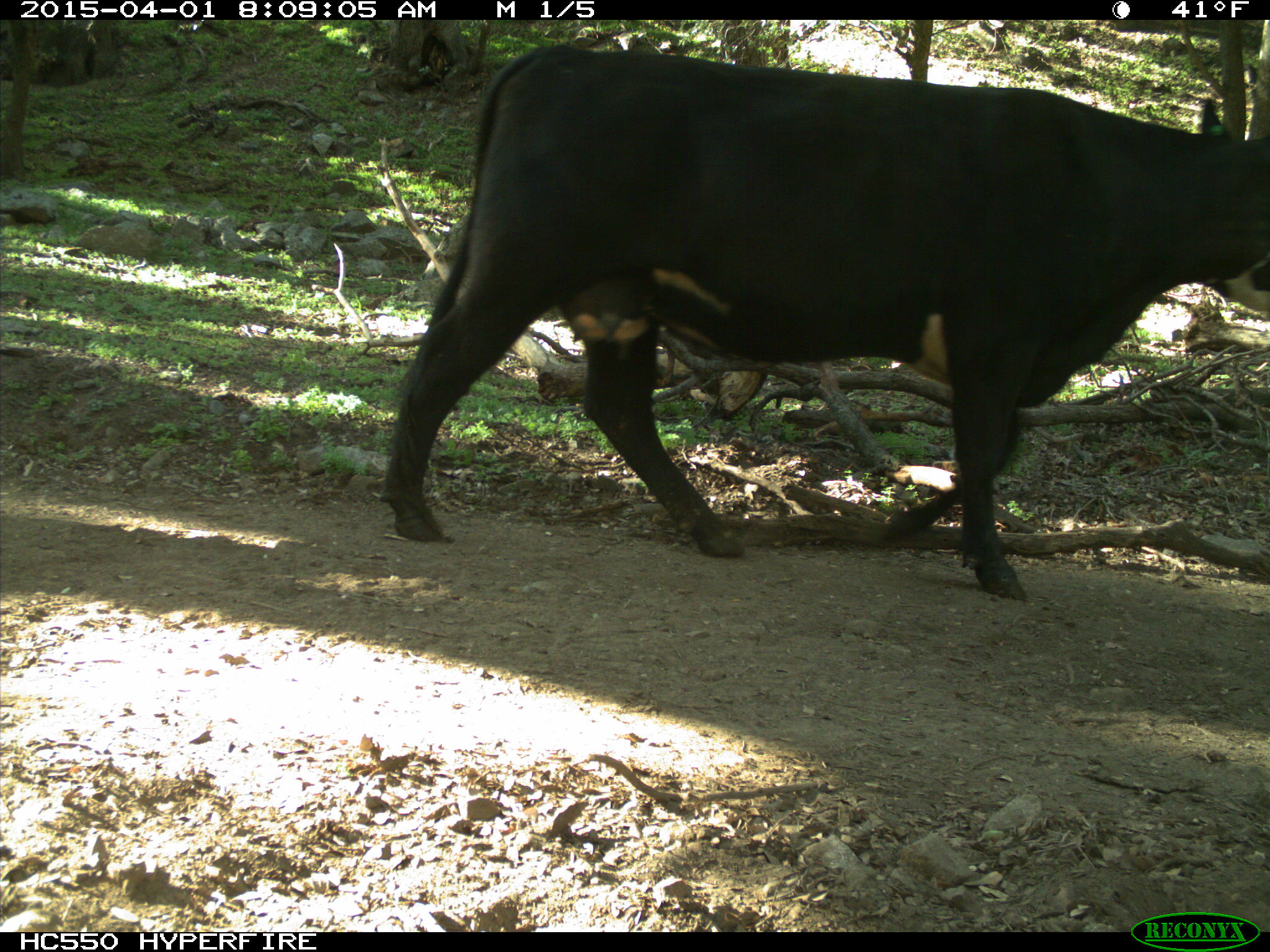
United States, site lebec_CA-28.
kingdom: Animalia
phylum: Chordata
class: Mammalia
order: Artiodactyla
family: Bovidae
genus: Bos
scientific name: Bos taurus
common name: domestic cow